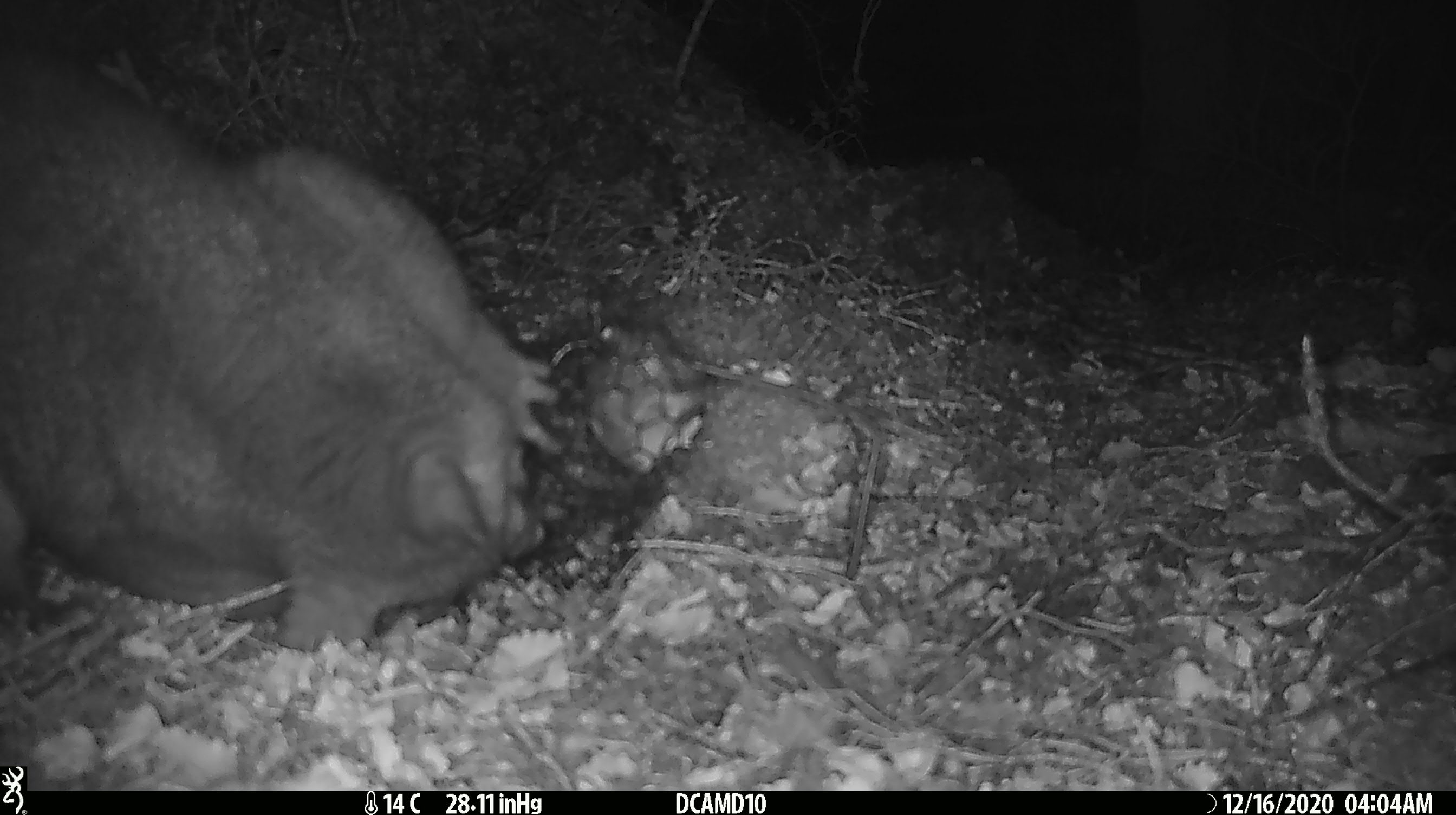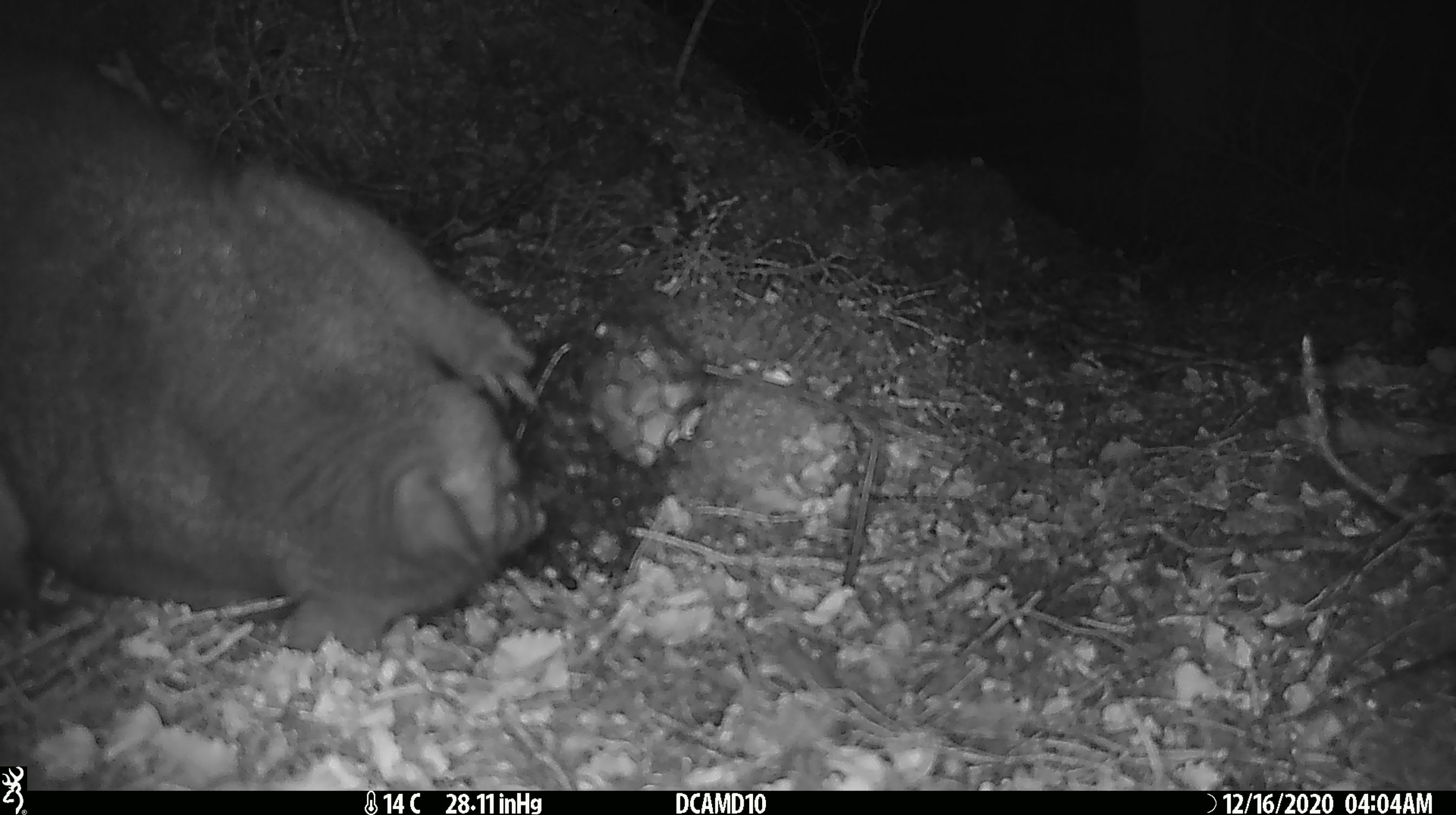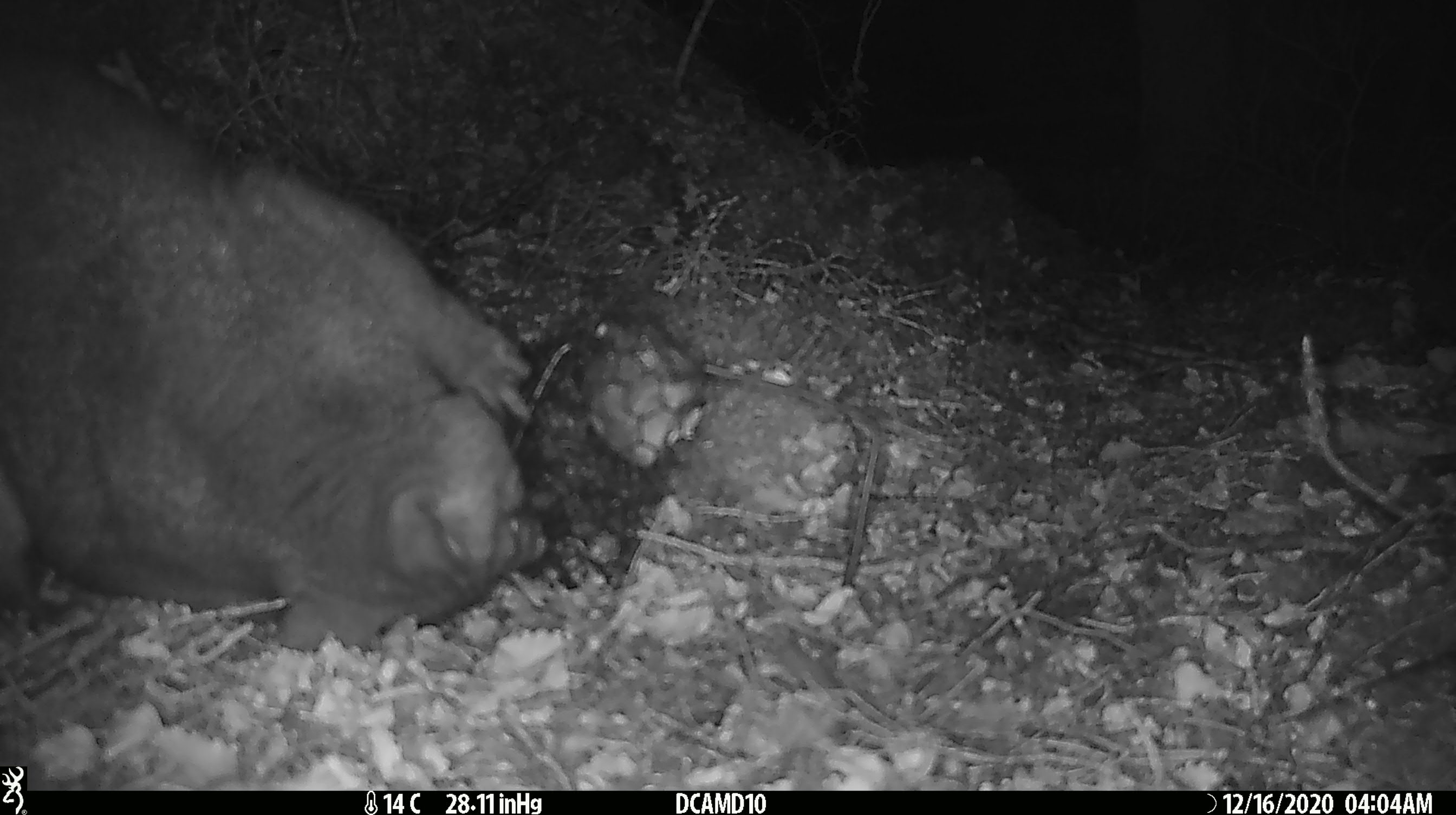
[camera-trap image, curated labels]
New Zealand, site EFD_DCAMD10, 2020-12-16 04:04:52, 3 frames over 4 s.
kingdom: Animalia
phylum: Chordata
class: Mammalia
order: Diprotodontia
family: Phalangeridae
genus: Trichosurus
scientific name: Trichosurus vulpecula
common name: common brushtail possum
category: possum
Possum (common brushtail possum) (Trichosurus vulpecula).